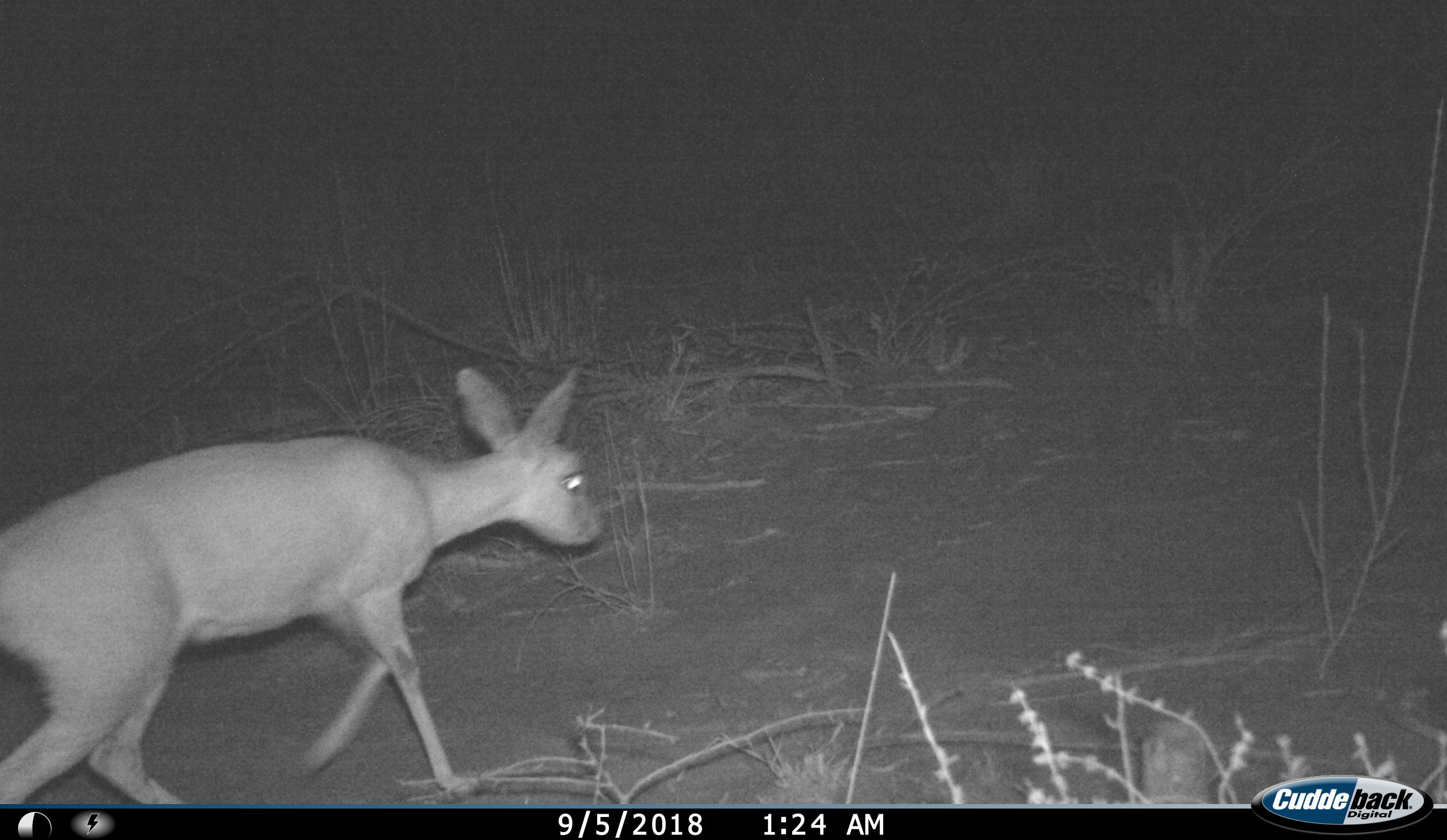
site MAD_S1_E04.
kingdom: Animalia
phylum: Chordata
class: Mammalia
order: Artiodactyla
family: Bovidae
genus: Redunca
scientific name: Redunca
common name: reedbuck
Reedbuck (Redunca), count 1. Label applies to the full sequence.